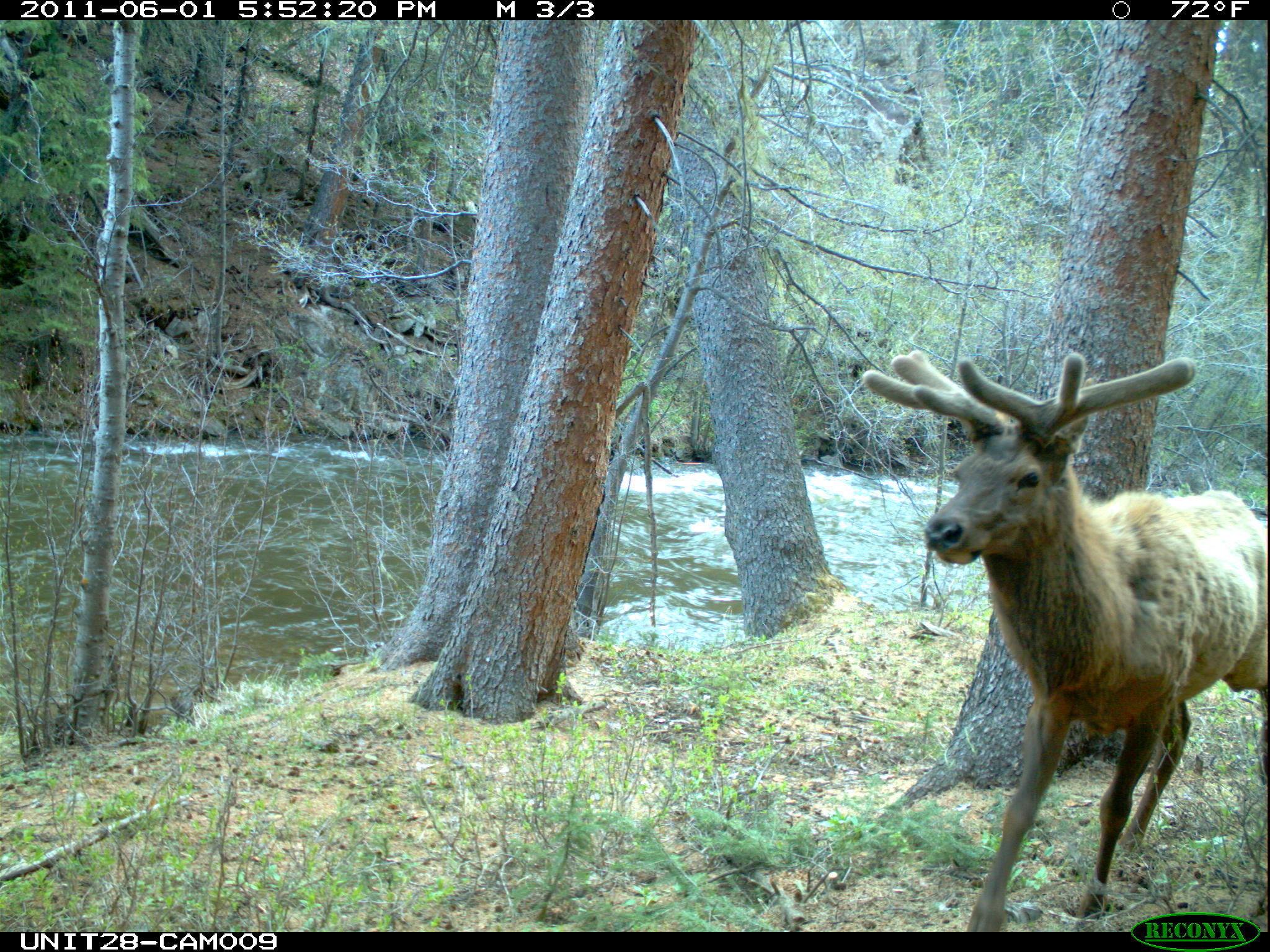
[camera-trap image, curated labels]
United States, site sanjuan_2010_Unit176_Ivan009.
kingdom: Animalia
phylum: Chordata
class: Mammalia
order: Artiodactyla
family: Cervidae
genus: Cervus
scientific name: Cervus elaphus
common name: red deer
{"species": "Cervus elaphus (red deer)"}